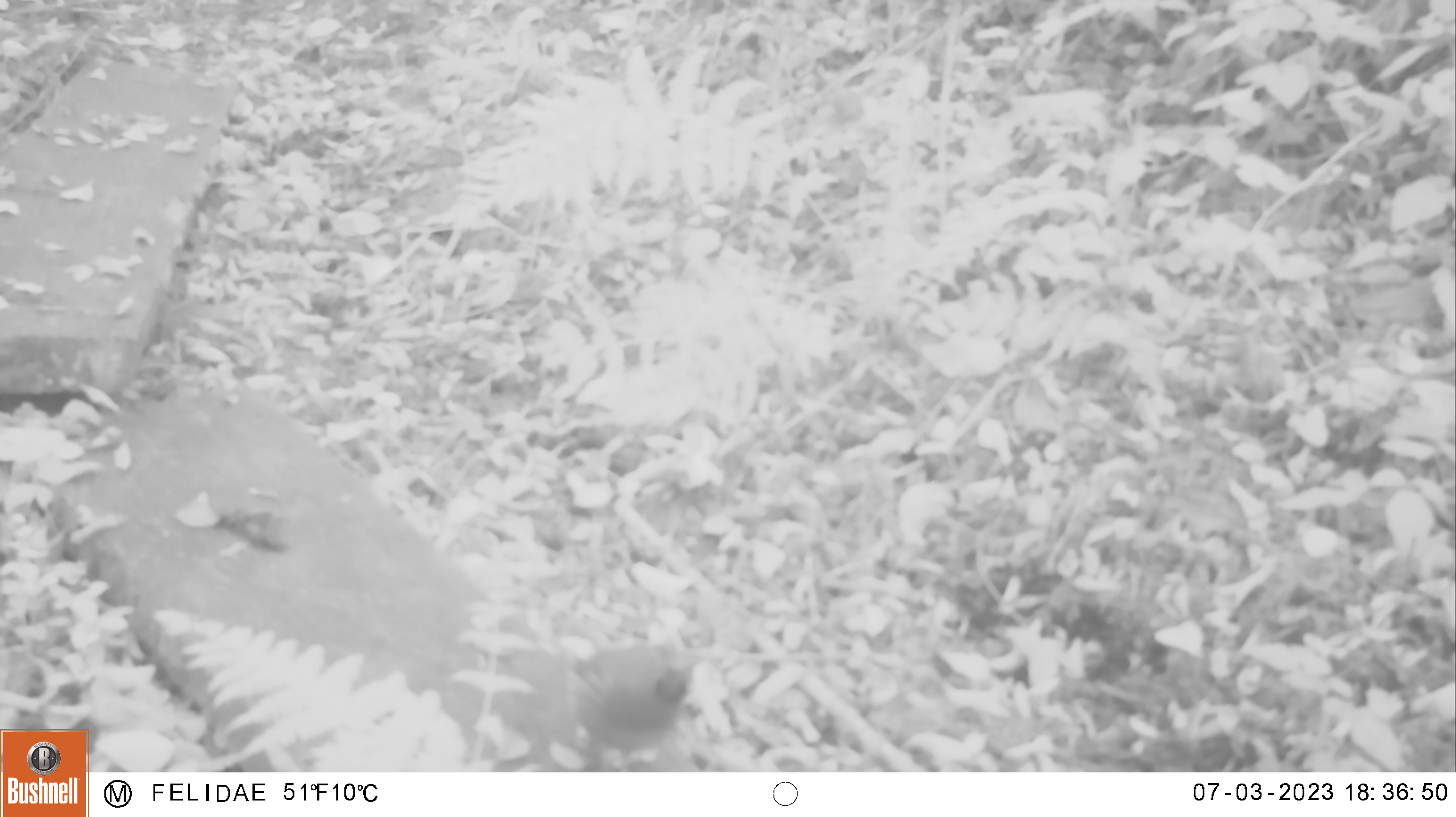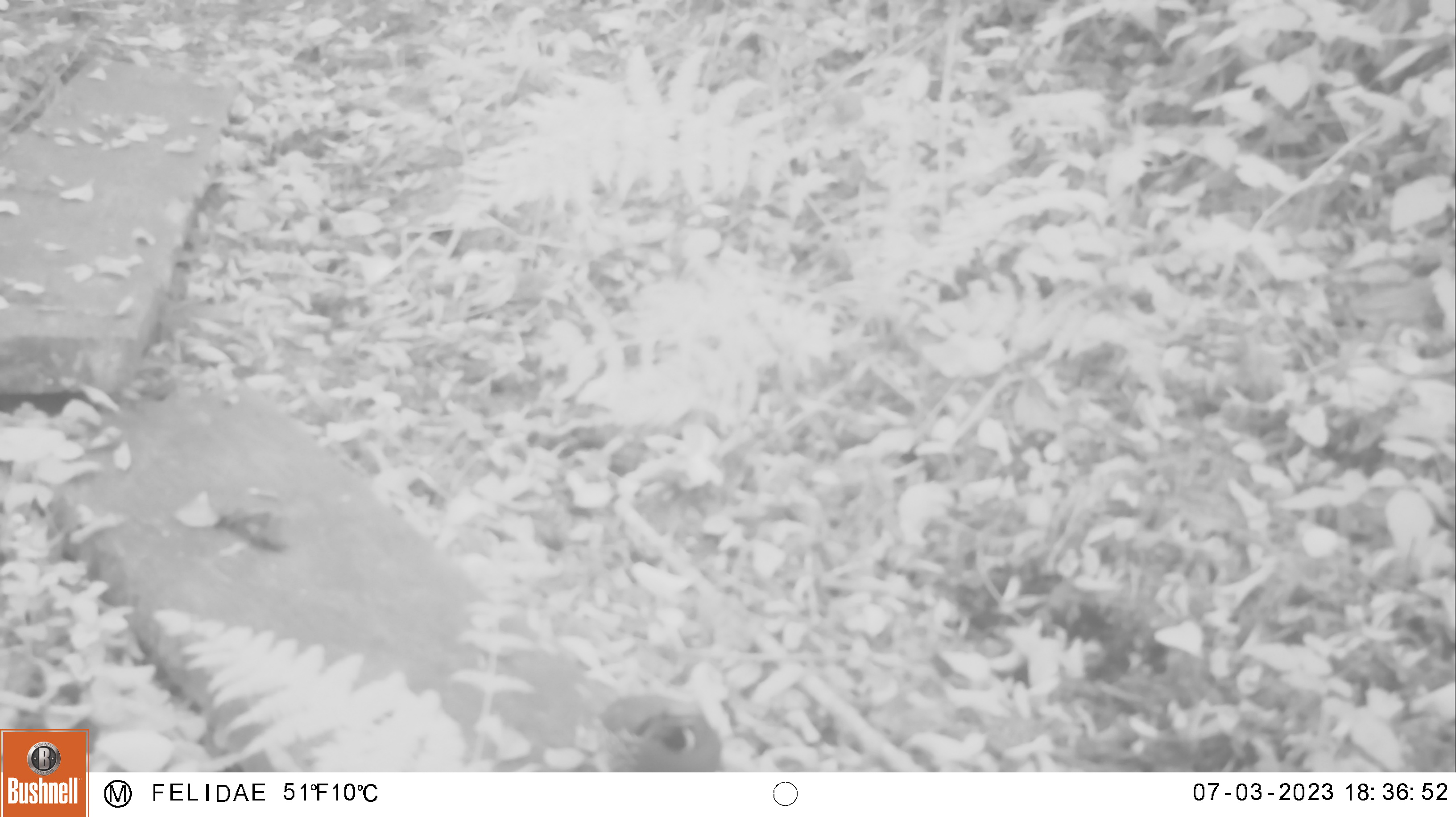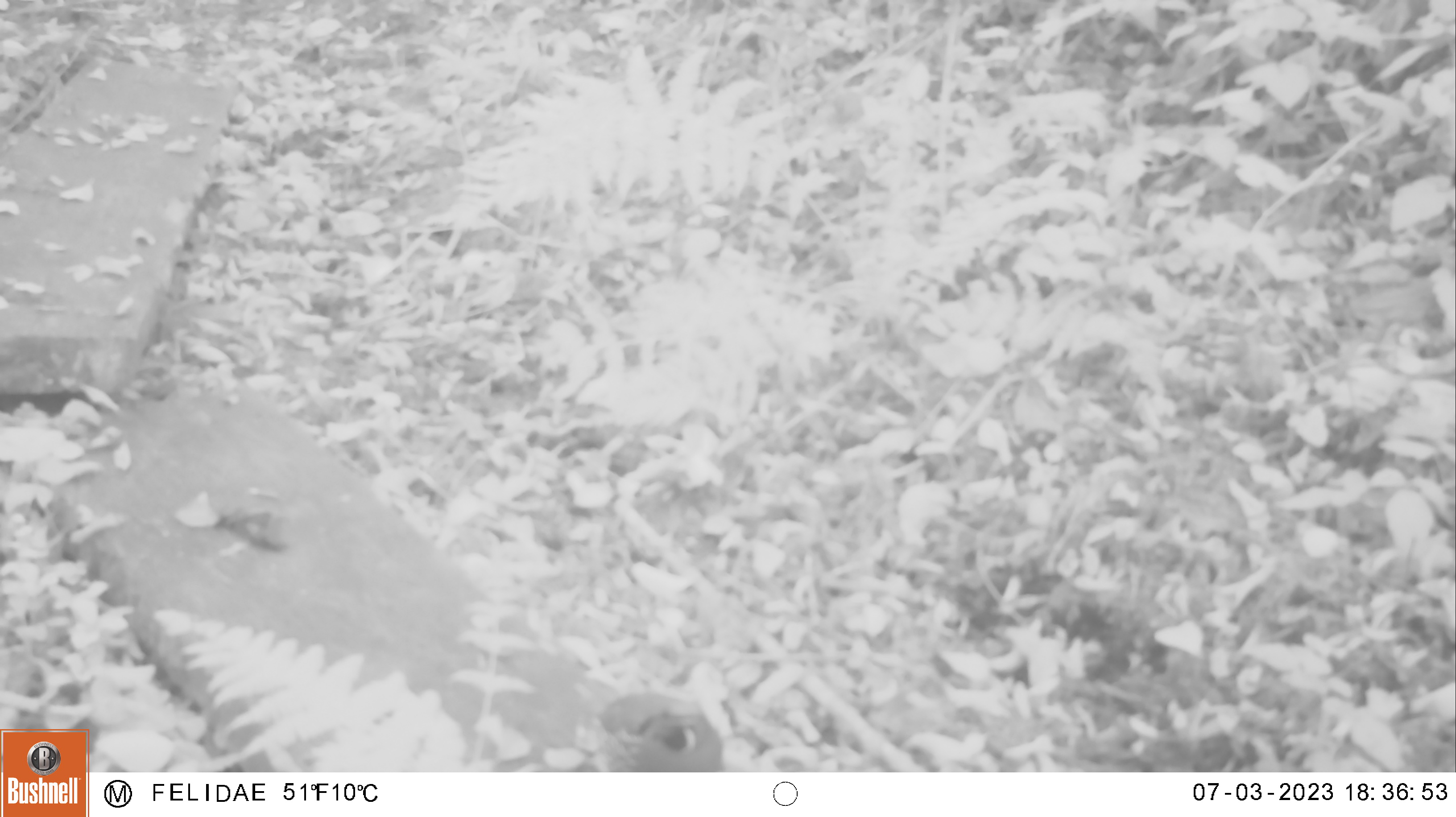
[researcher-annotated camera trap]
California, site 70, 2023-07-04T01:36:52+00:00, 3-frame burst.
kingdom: Animalia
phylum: Chordata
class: Aves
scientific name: Aves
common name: bird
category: unknown bird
Unknown bird (bird) (Aves).